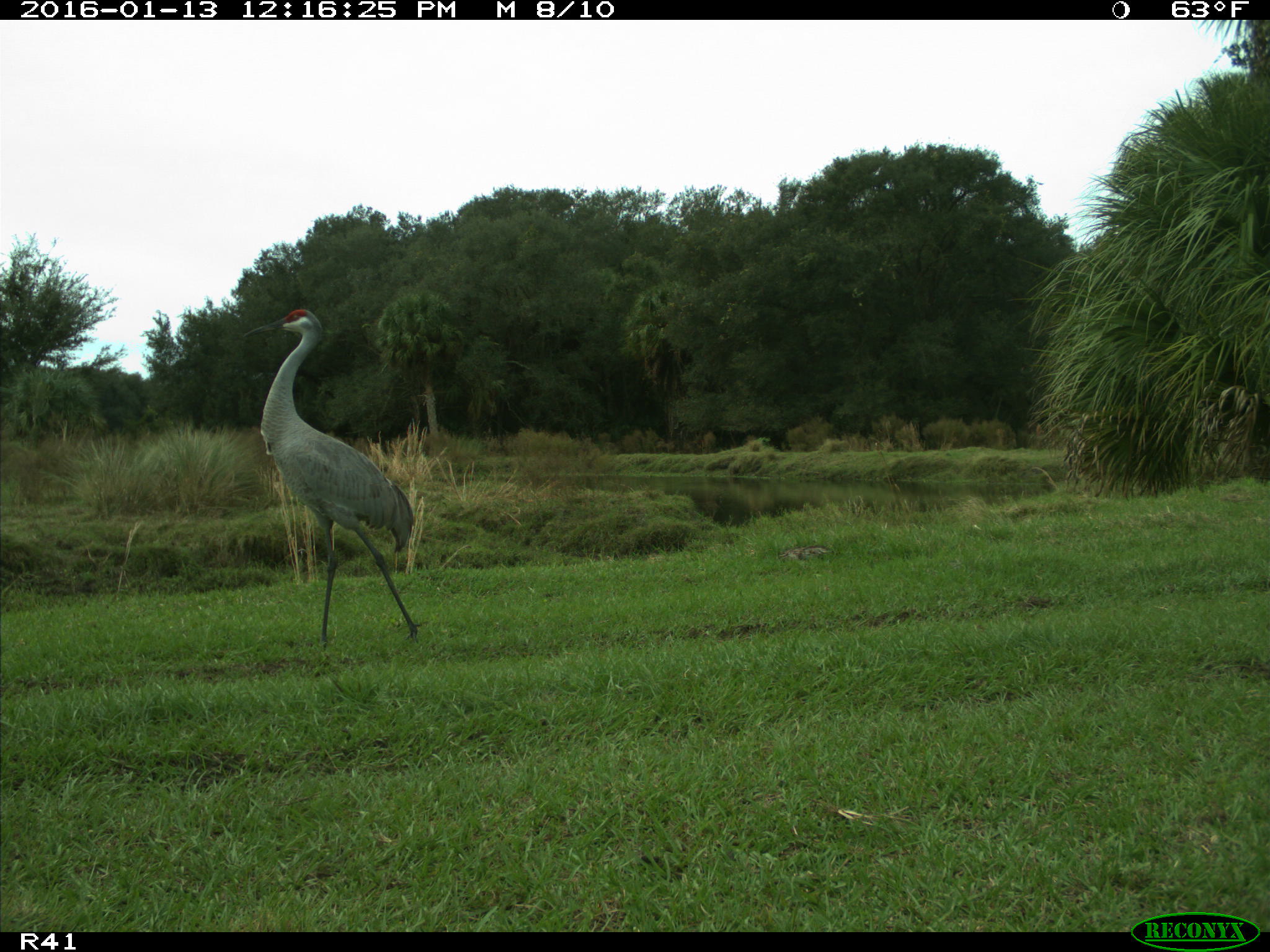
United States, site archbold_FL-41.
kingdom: Animalia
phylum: Chordata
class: Aves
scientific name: Aves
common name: birds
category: unidentified bird